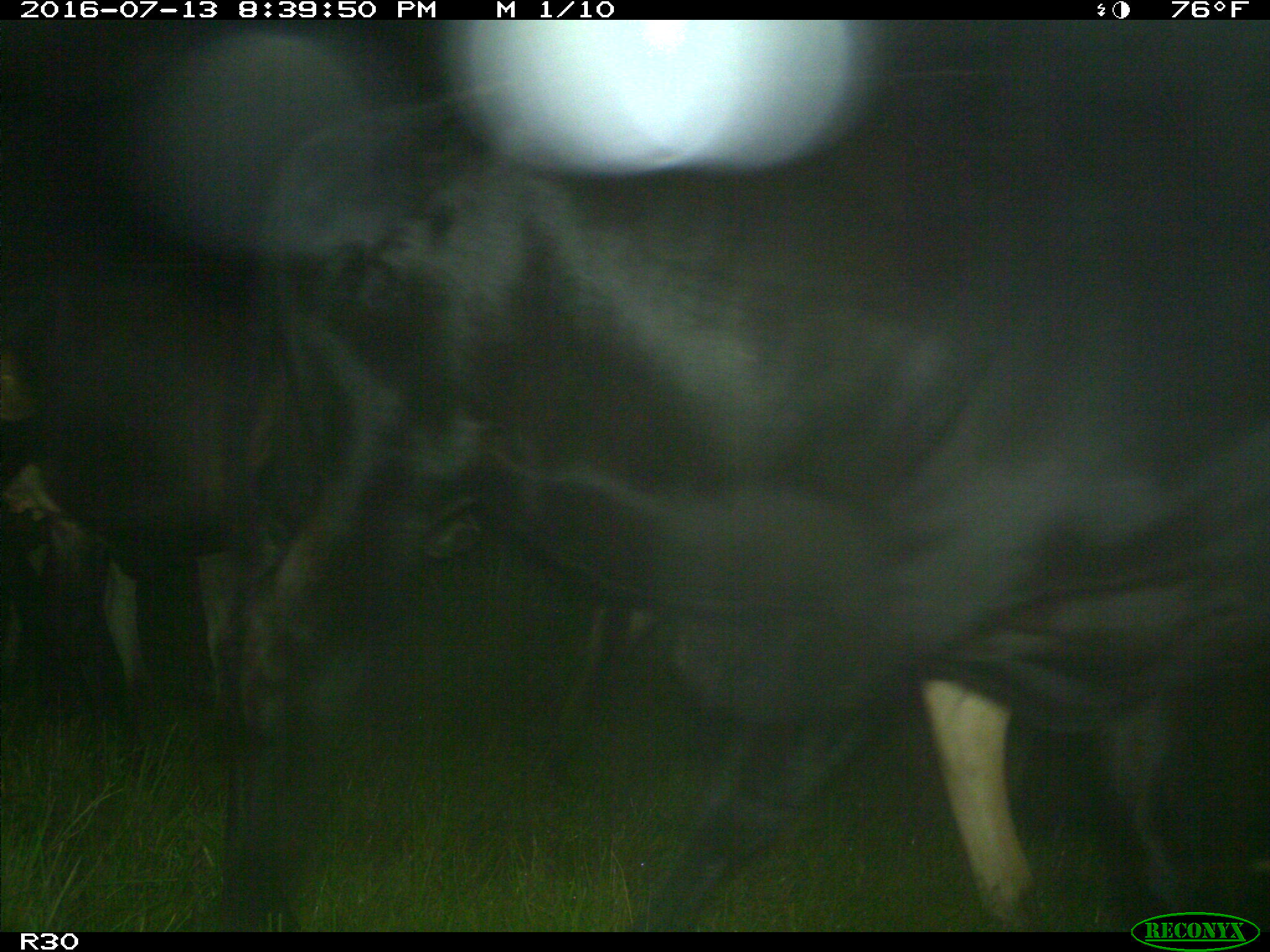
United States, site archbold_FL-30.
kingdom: Animalia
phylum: Chordata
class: Mammalia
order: Artiodactyla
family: Bovidae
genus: Bos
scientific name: Bos taurus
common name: domestic cow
Bos taurus (domestic cow).